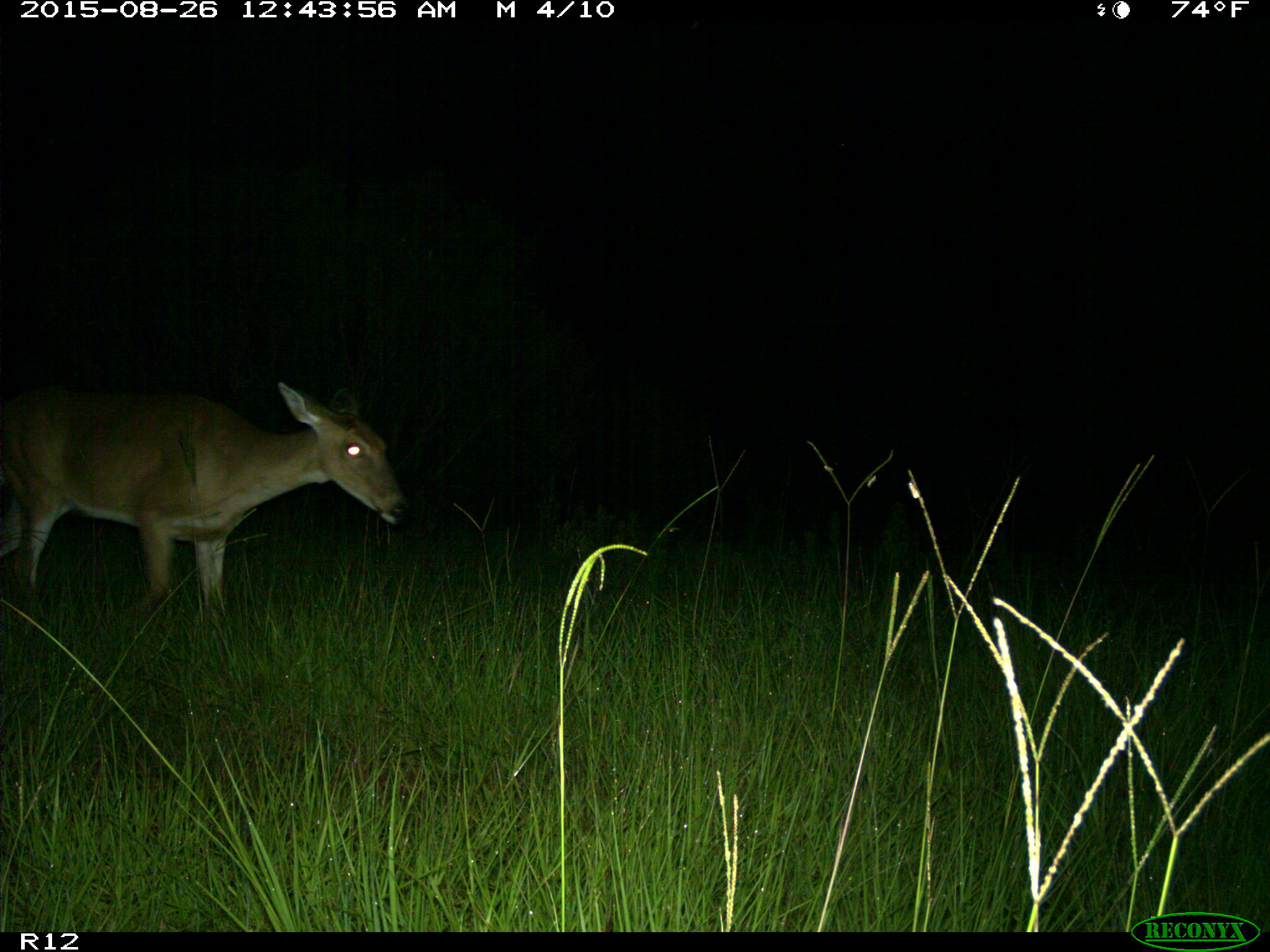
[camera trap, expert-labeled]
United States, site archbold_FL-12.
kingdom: Animalia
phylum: Chordata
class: Mammalia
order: Artiodactyla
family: Cervidae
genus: Odocoileus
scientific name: Odocoileus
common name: deer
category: unidentified deer